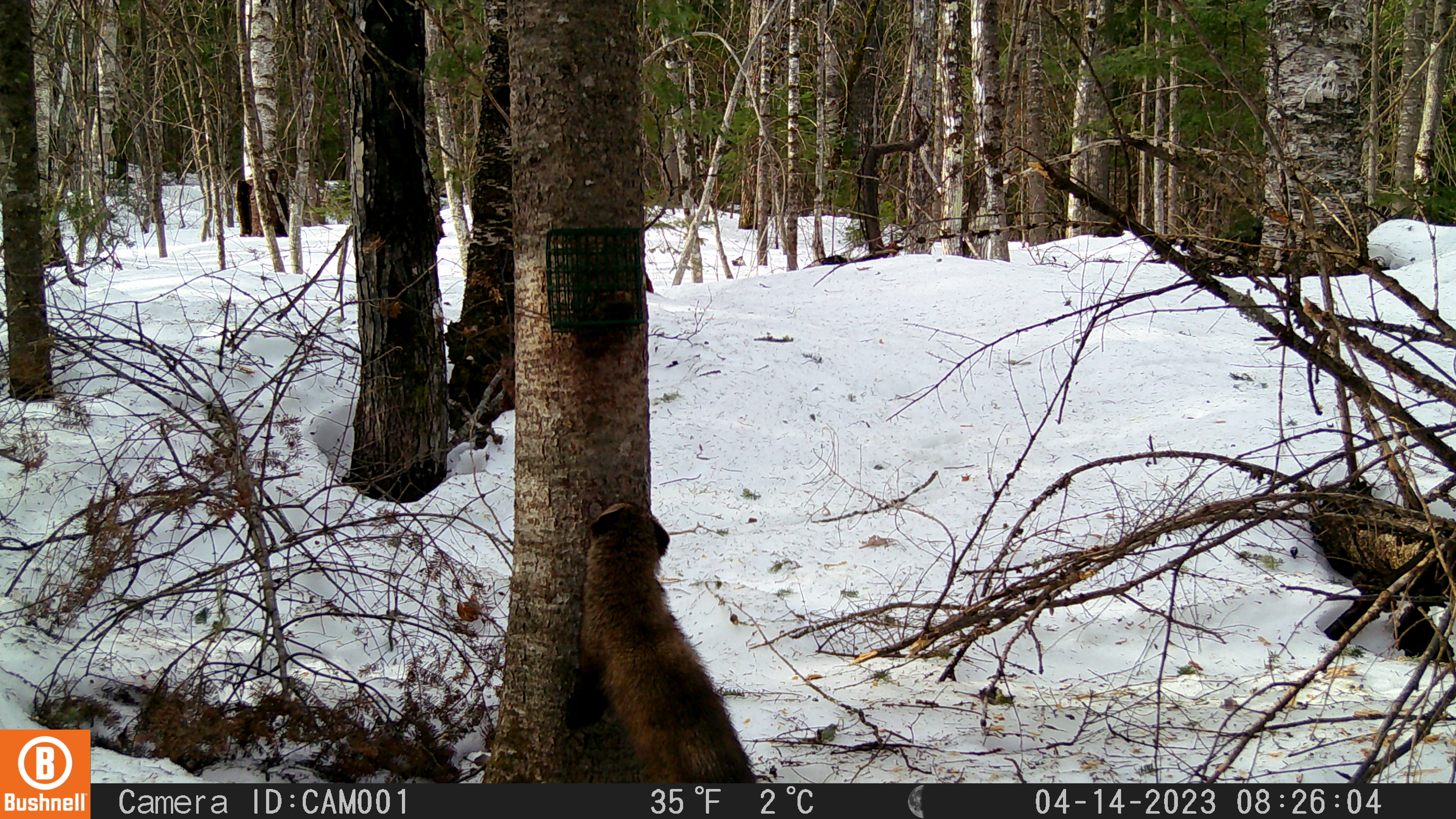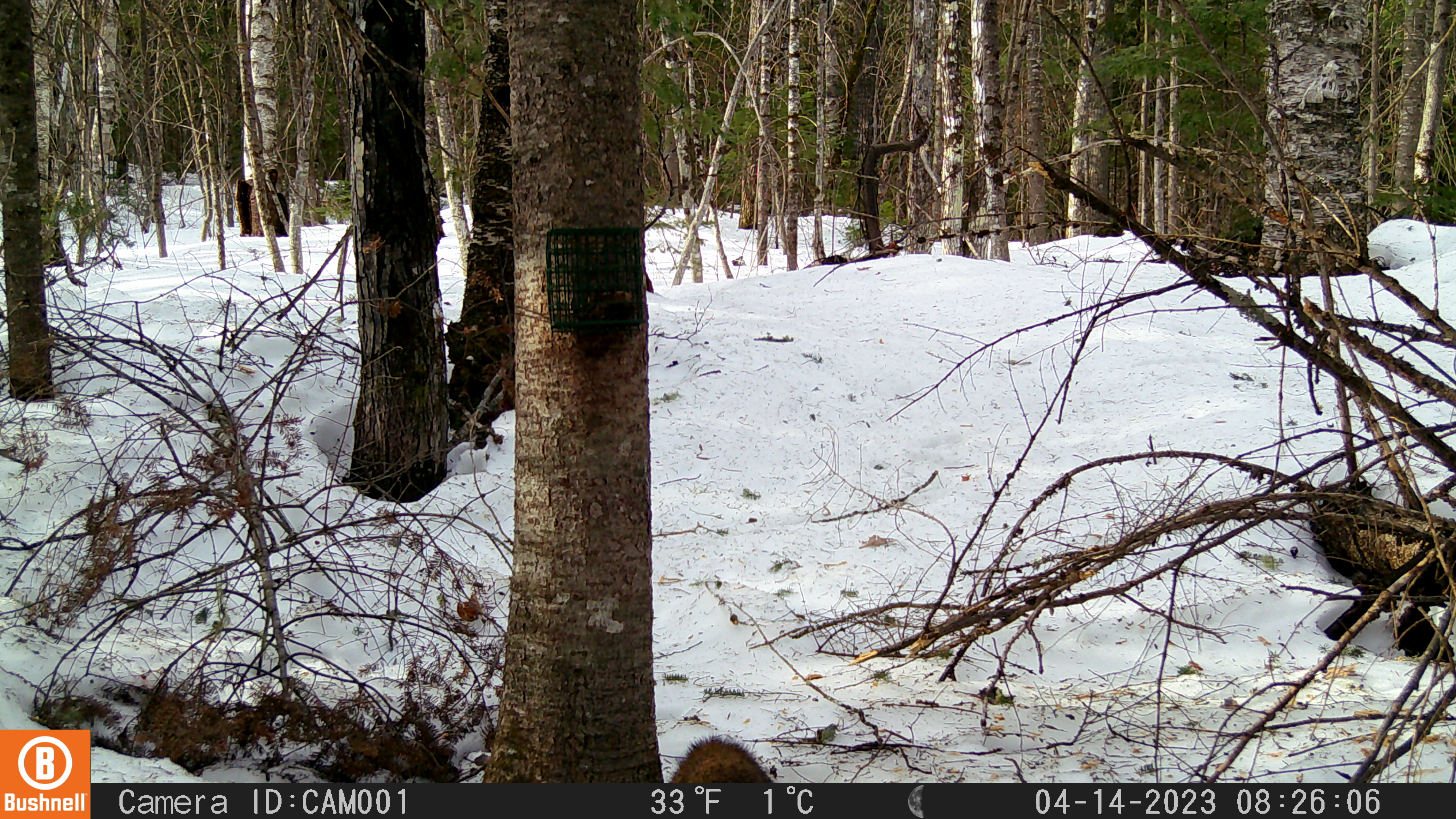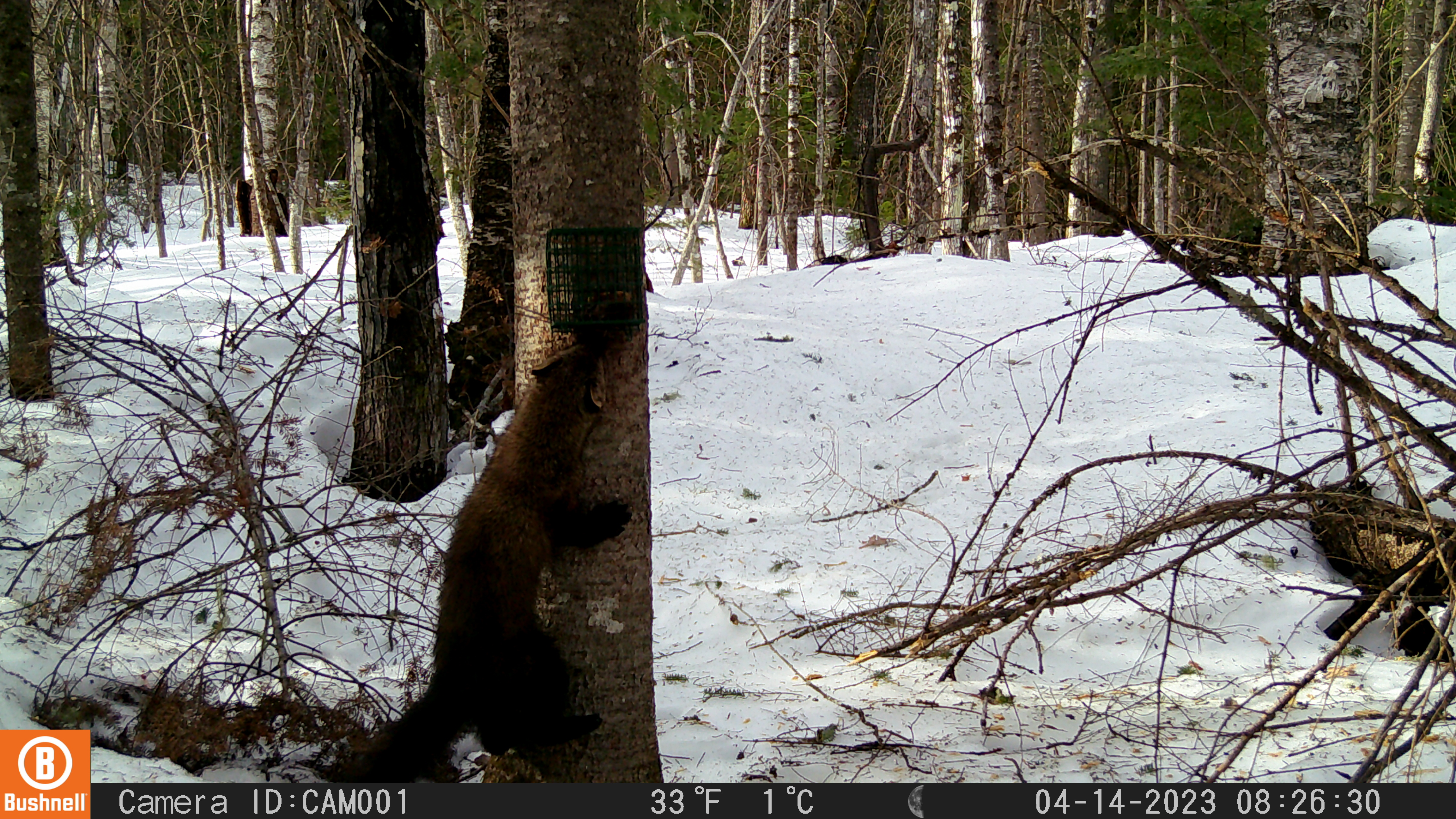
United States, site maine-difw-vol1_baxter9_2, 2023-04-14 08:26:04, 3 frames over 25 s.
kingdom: Animalia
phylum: Chordata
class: Mammalia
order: Carnivora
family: Mustelidae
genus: Pekania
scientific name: Pekania pennanti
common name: fisher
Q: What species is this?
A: Fisher (Pekania pennanti).